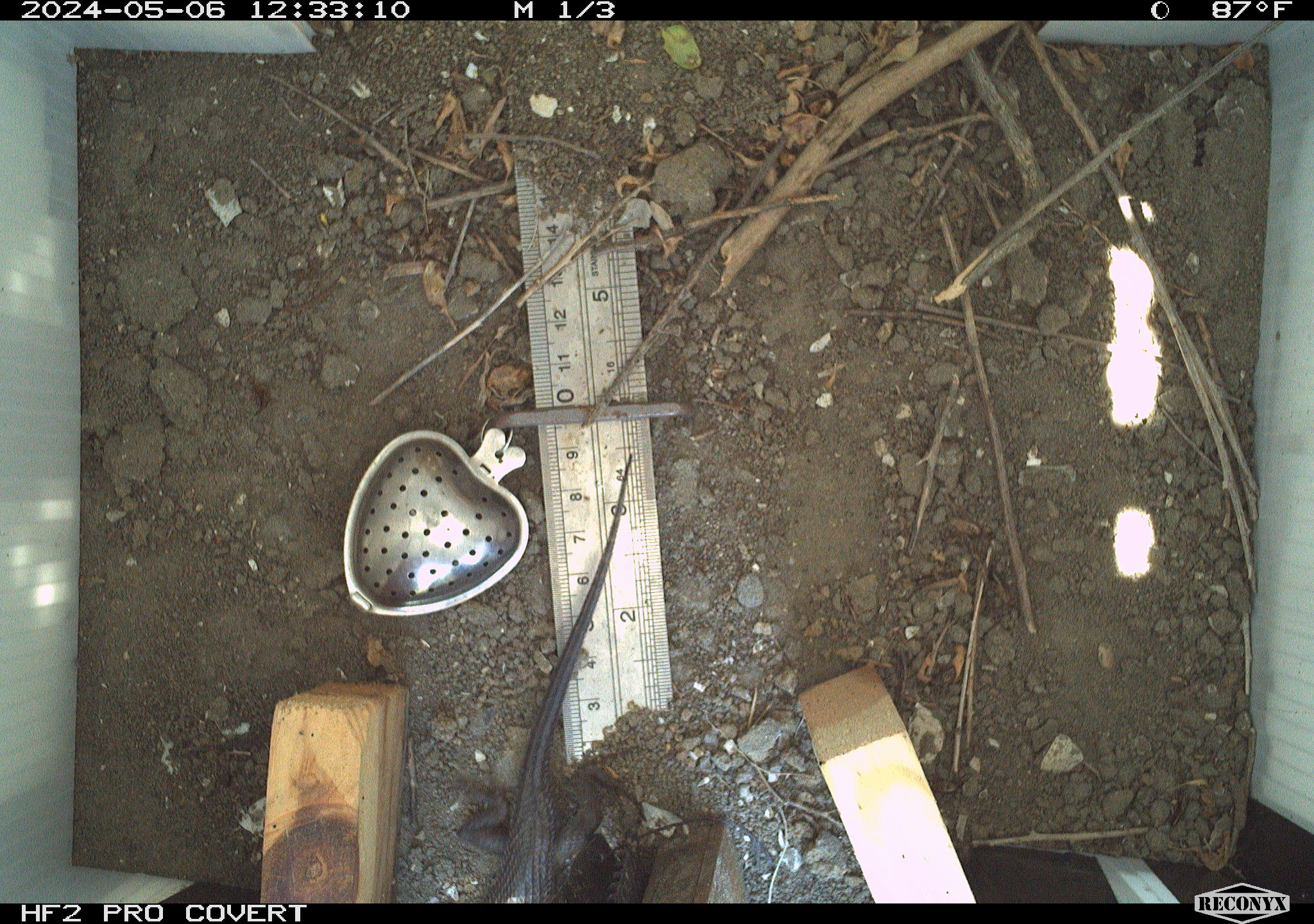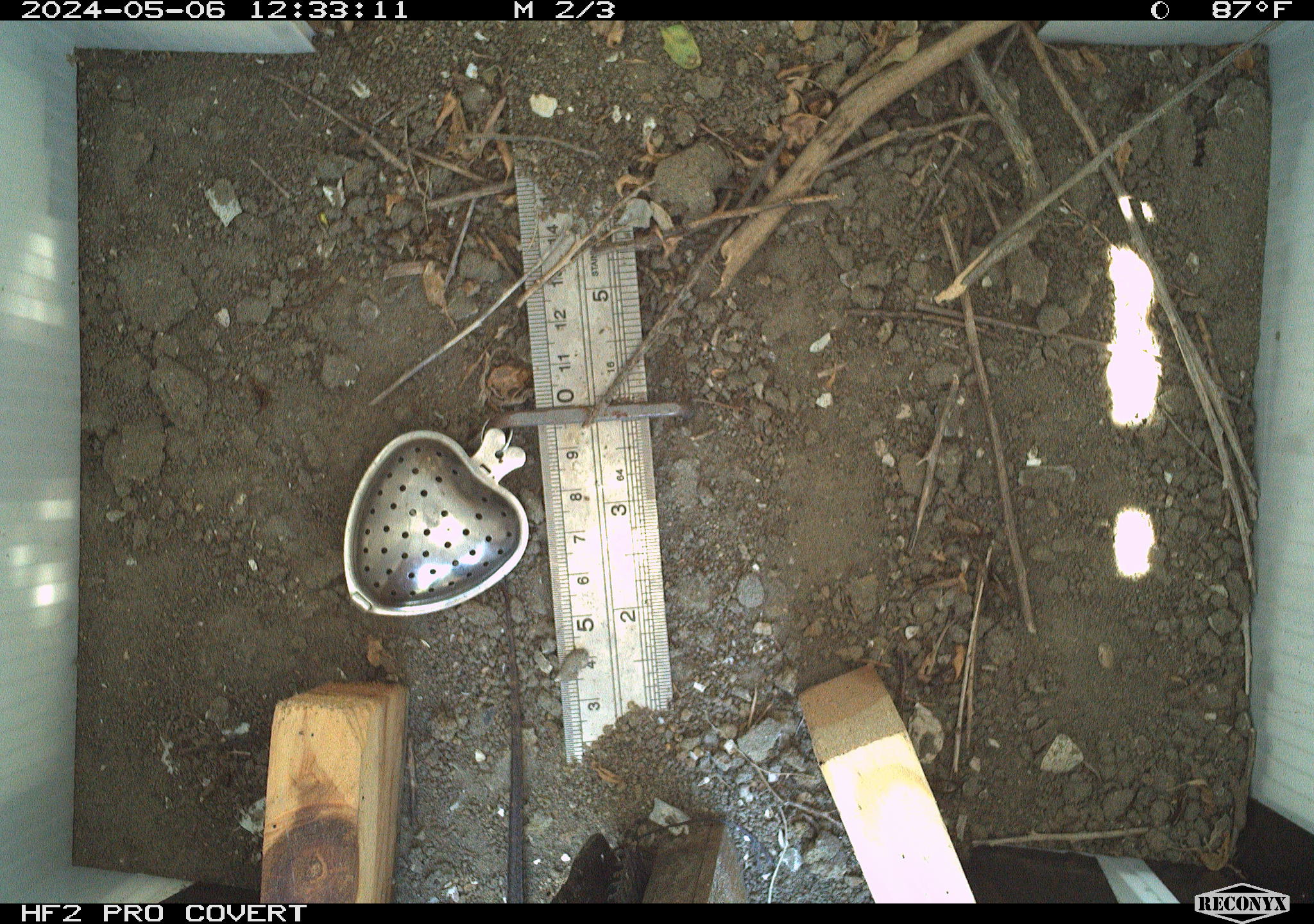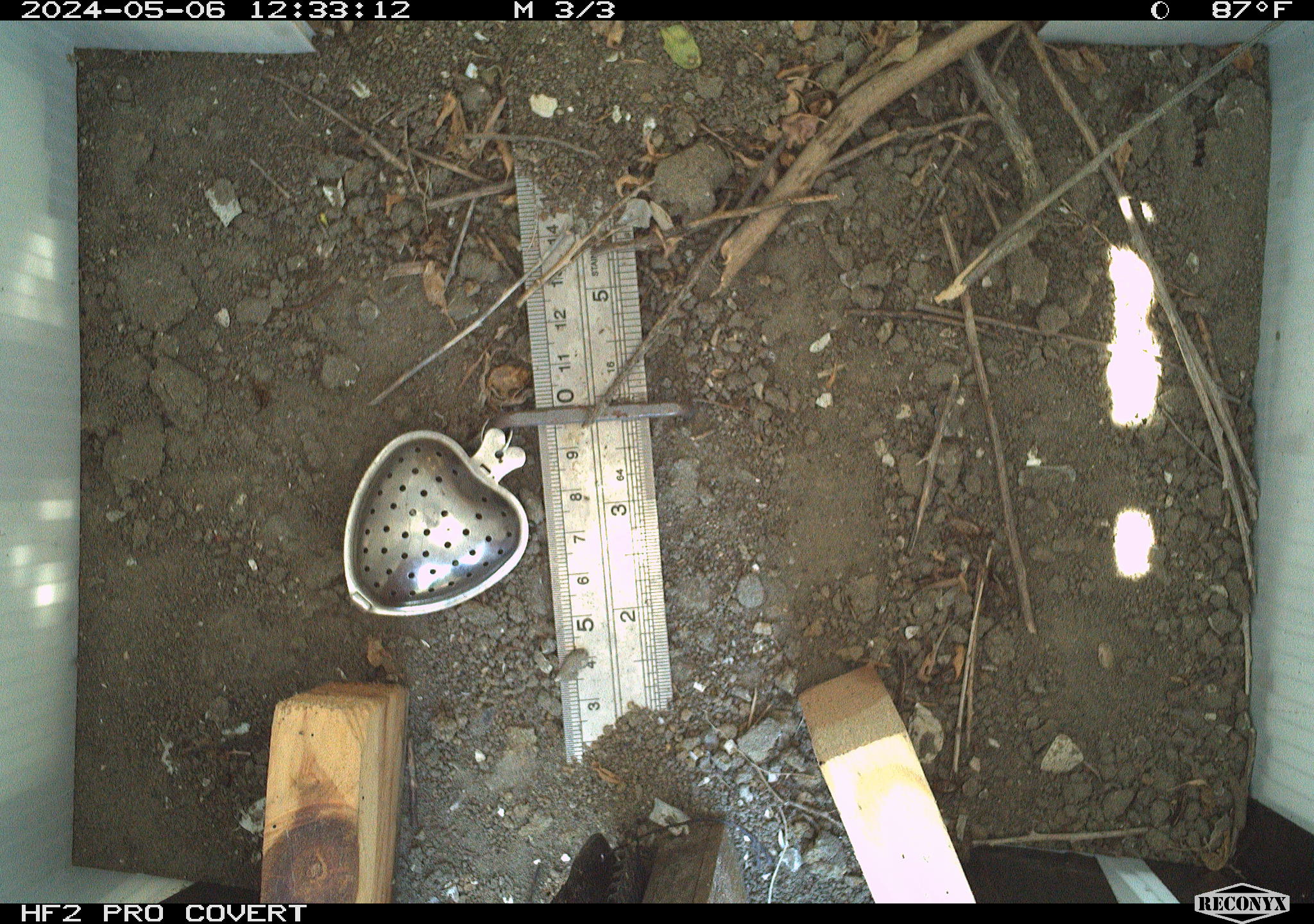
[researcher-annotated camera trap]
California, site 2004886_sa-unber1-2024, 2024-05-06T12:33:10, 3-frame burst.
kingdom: Animalia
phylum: Chordata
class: Reptilia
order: Squamata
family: Phrynosomatidae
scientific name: Phrynosomatidae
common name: phrynosomatid lizards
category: phrynosomatidae family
Phrynosomatidae family (phrynosomatid lizards) (Phrynosomatidae).